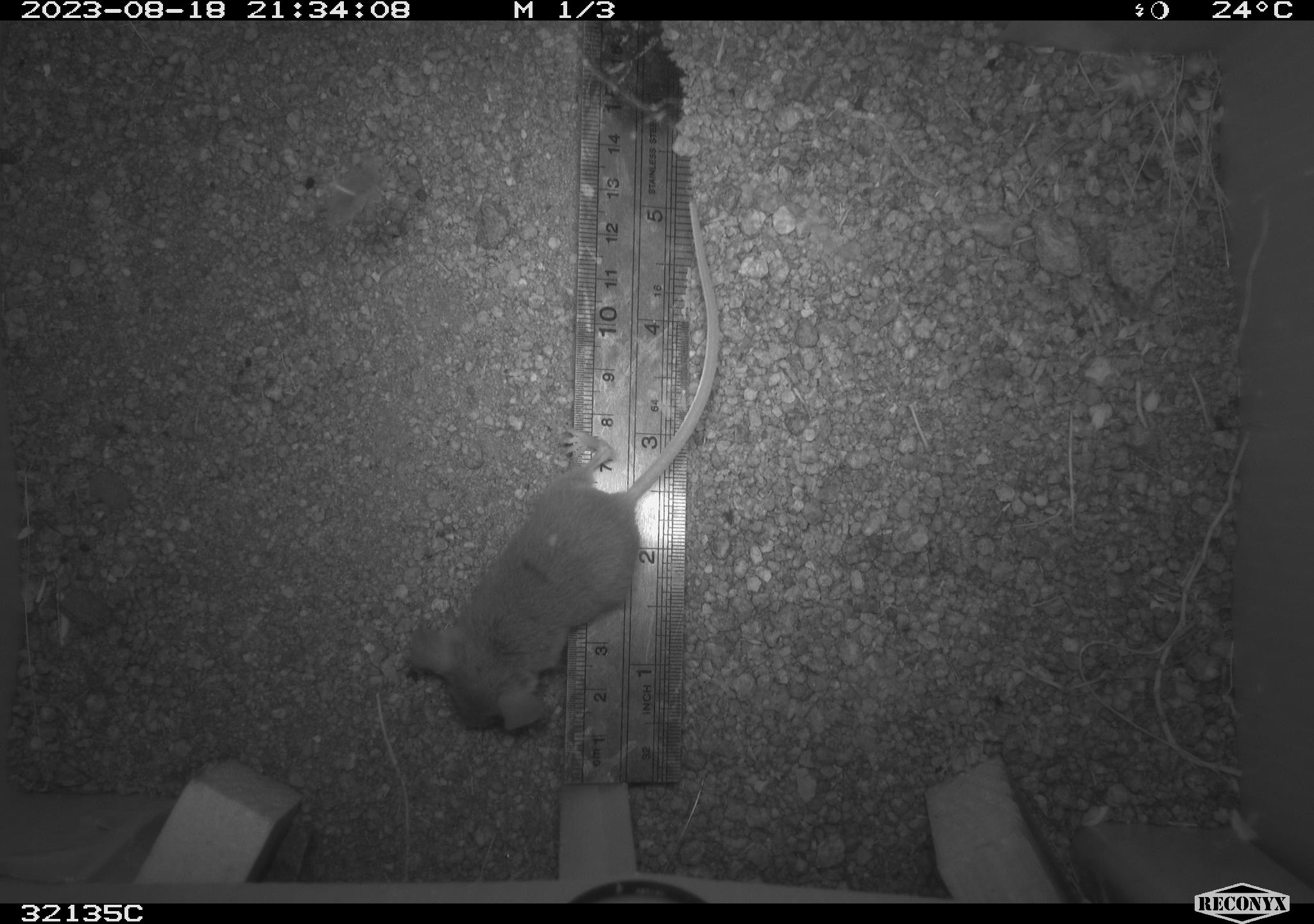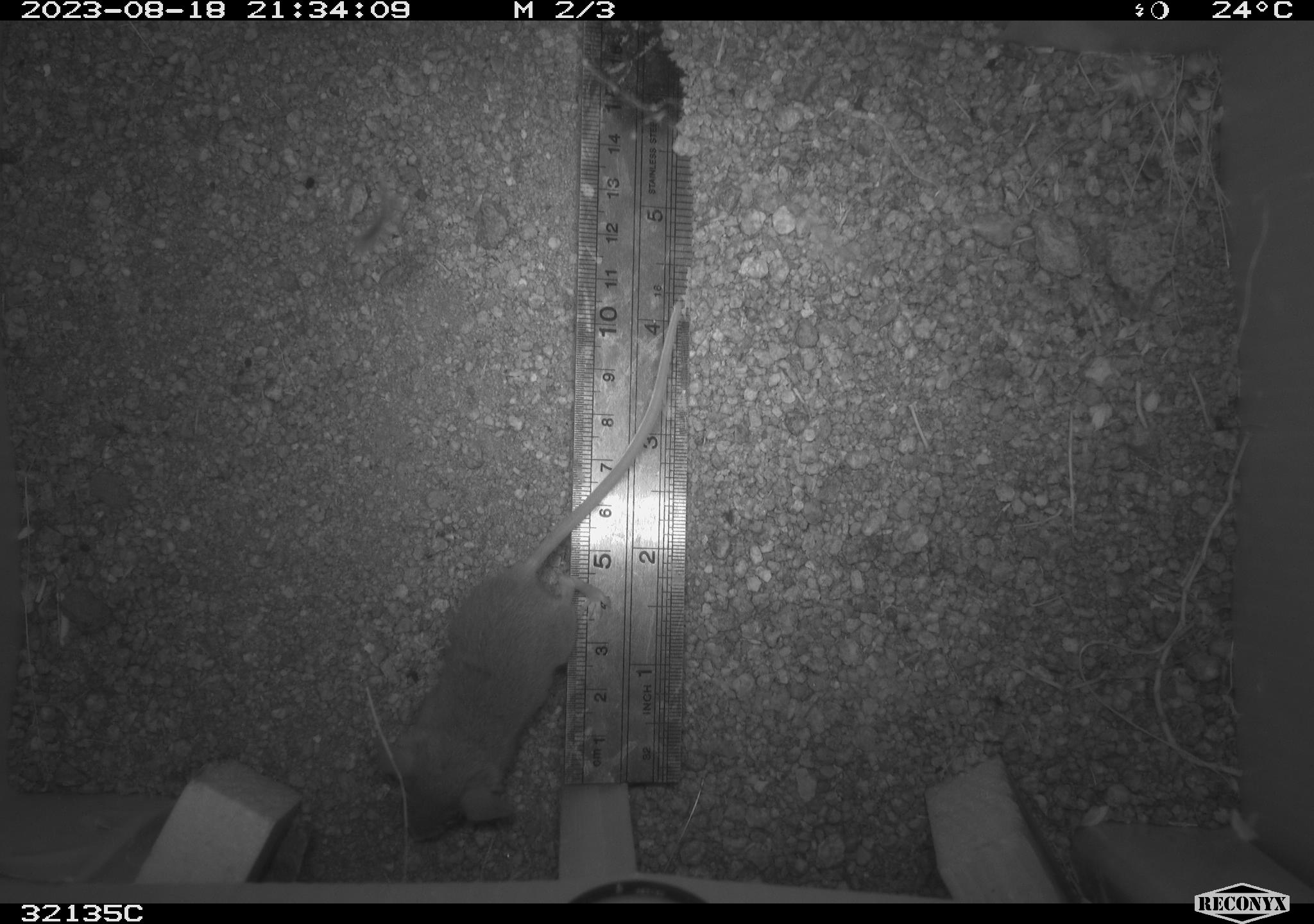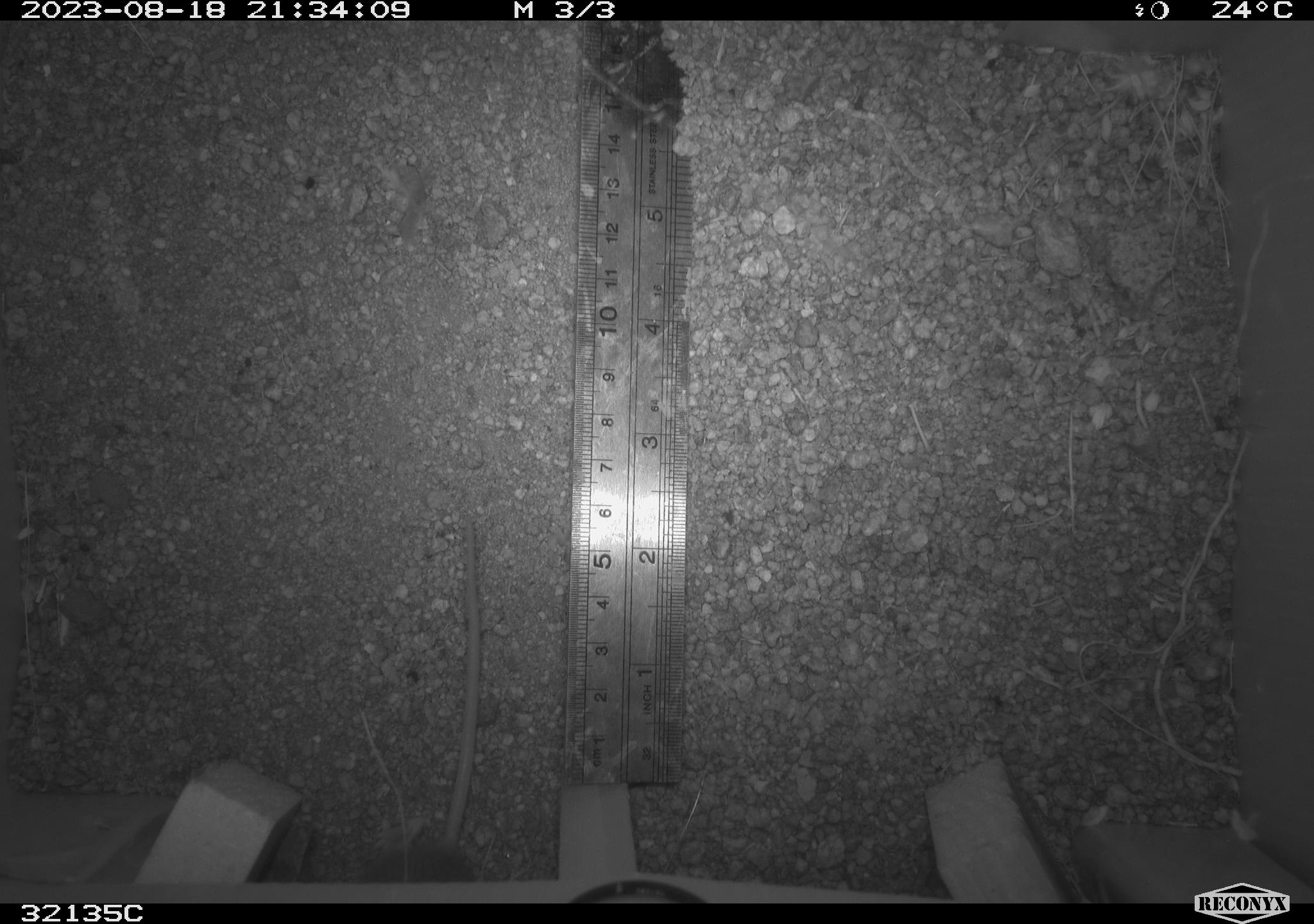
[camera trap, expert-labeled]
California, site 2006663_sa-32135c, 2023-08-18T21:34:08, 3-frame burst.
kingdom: Animalia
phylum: Chordata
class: Mammalia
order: Rodentia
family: Cricetidae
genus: Peromyscus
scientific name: Peromyscus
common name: deer mice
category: peromyscus species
Peromyscus species (deer mice) (Peromyscus).